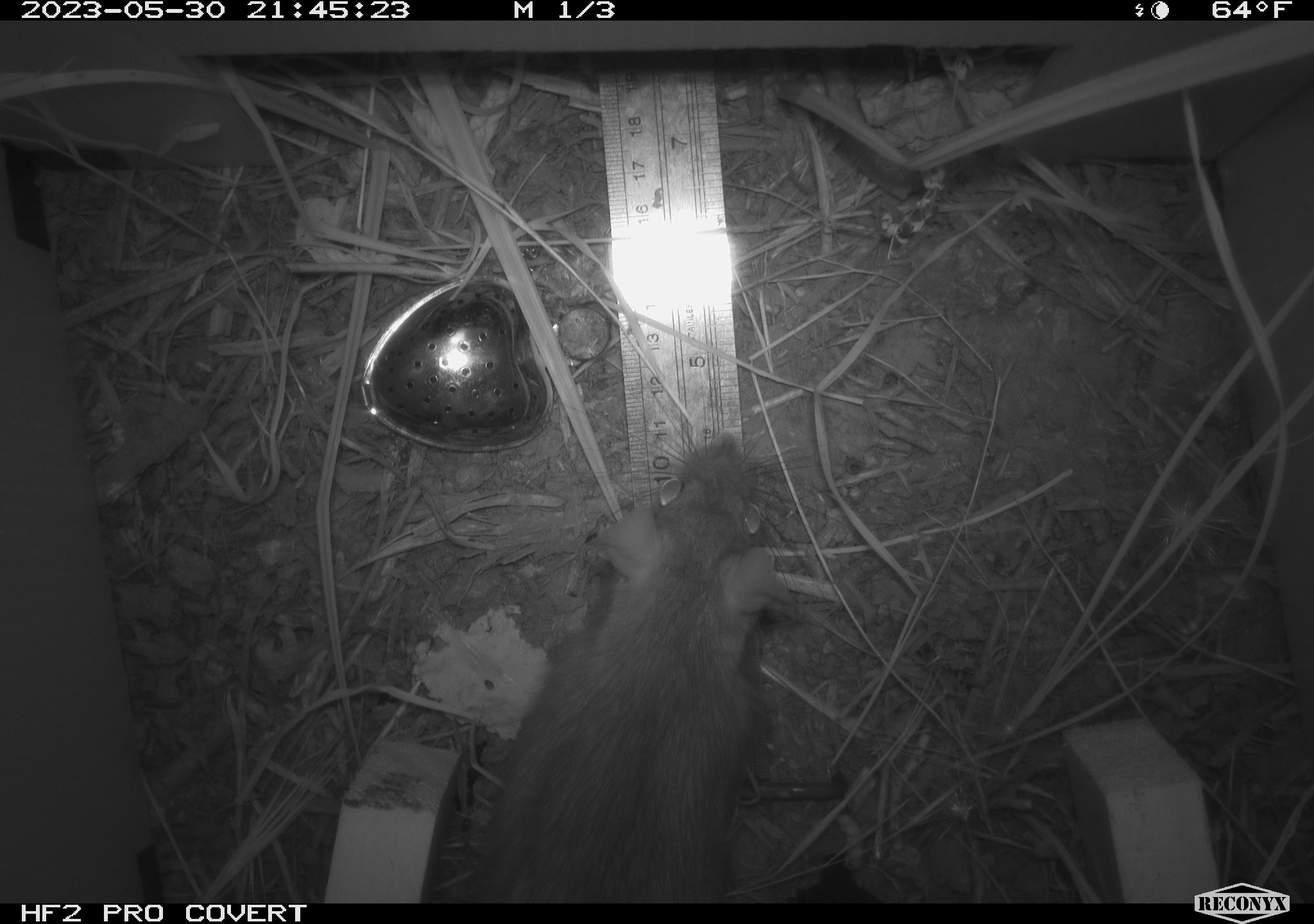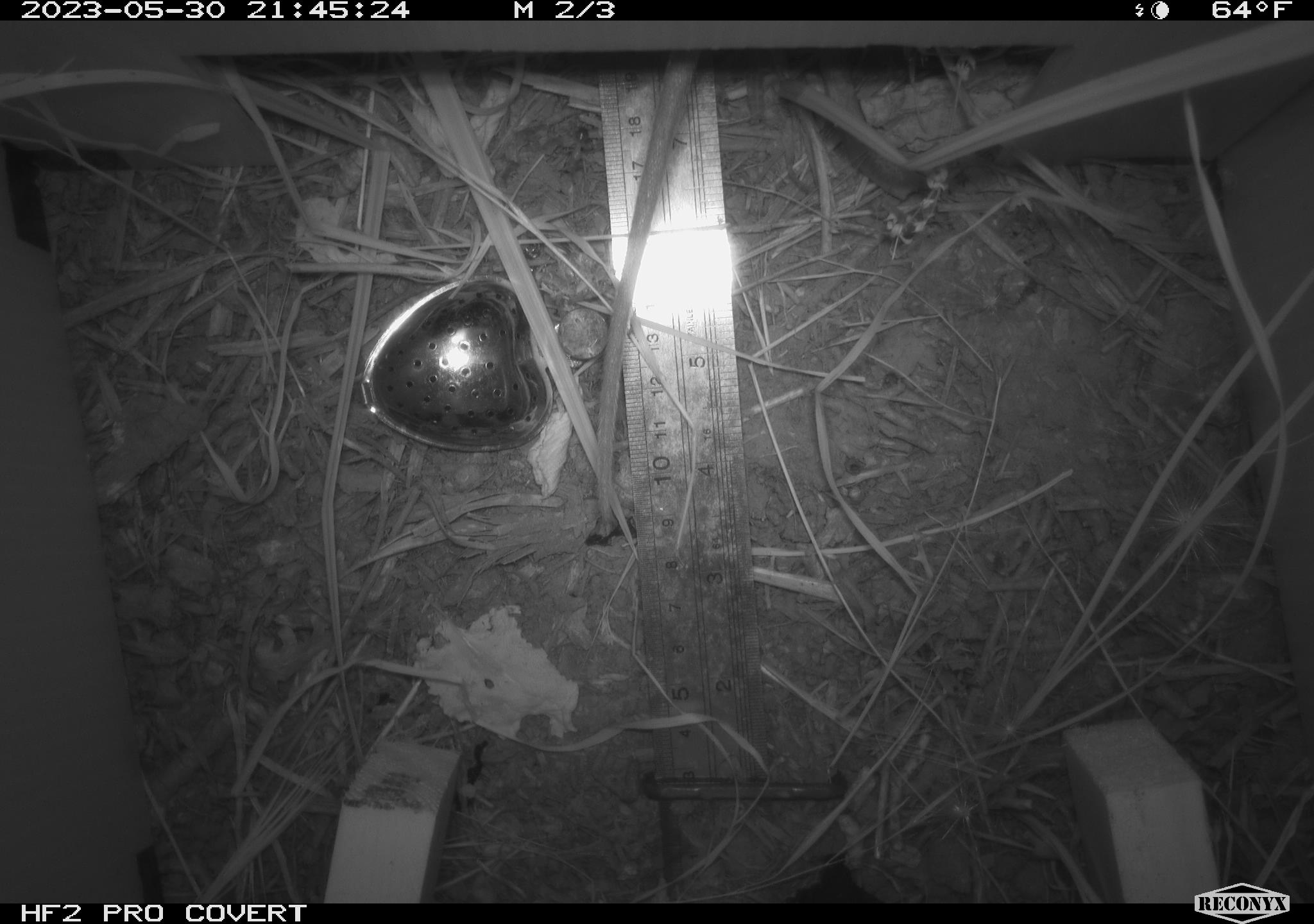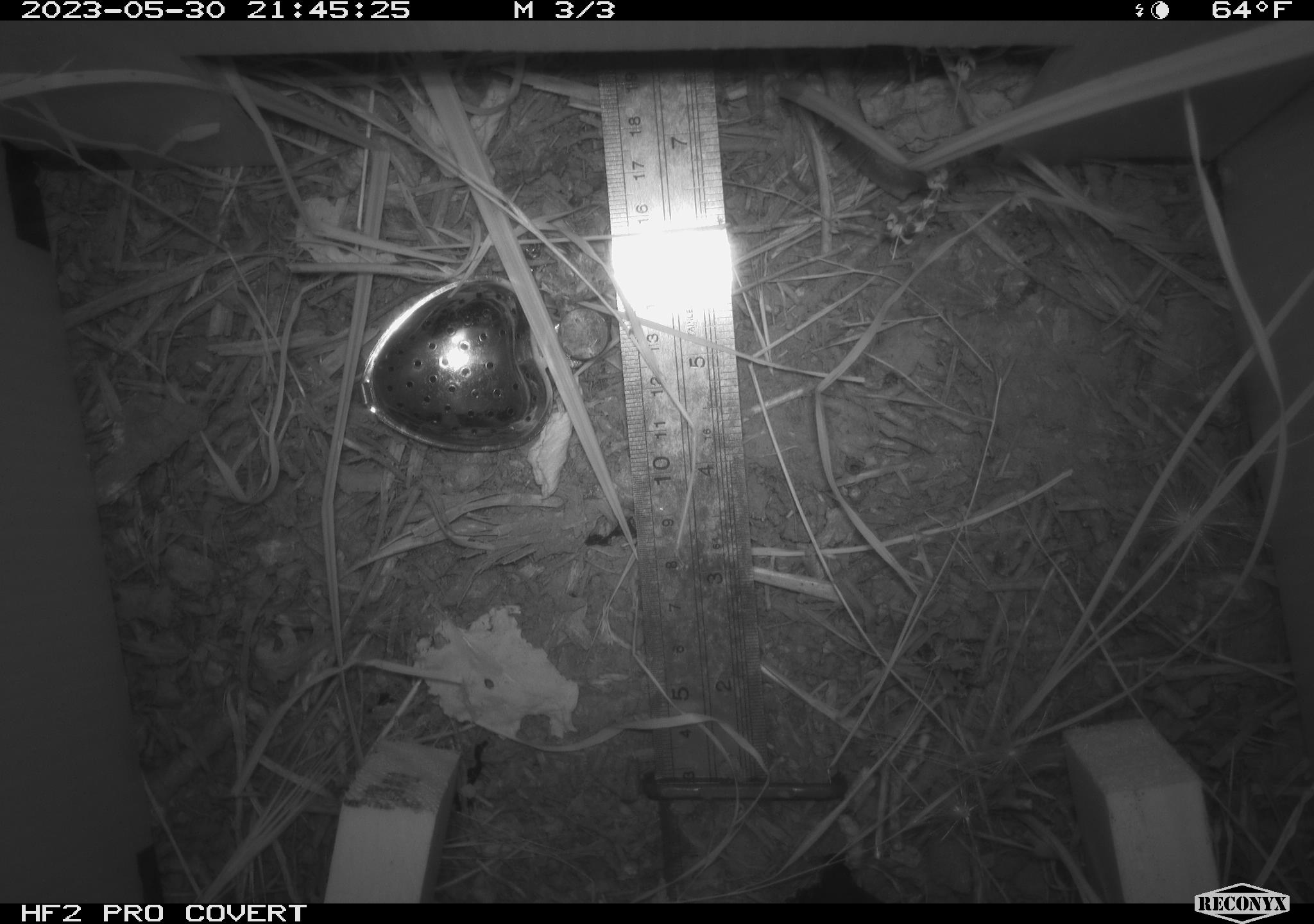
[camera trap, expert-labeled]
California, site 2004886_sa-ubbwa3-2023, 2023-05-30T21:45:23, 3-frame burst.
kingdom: Animalia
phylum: Chordata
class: Mammalia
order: Rodentia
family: Muridae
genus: Rattus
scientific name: Rattus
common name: rat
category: rattus species